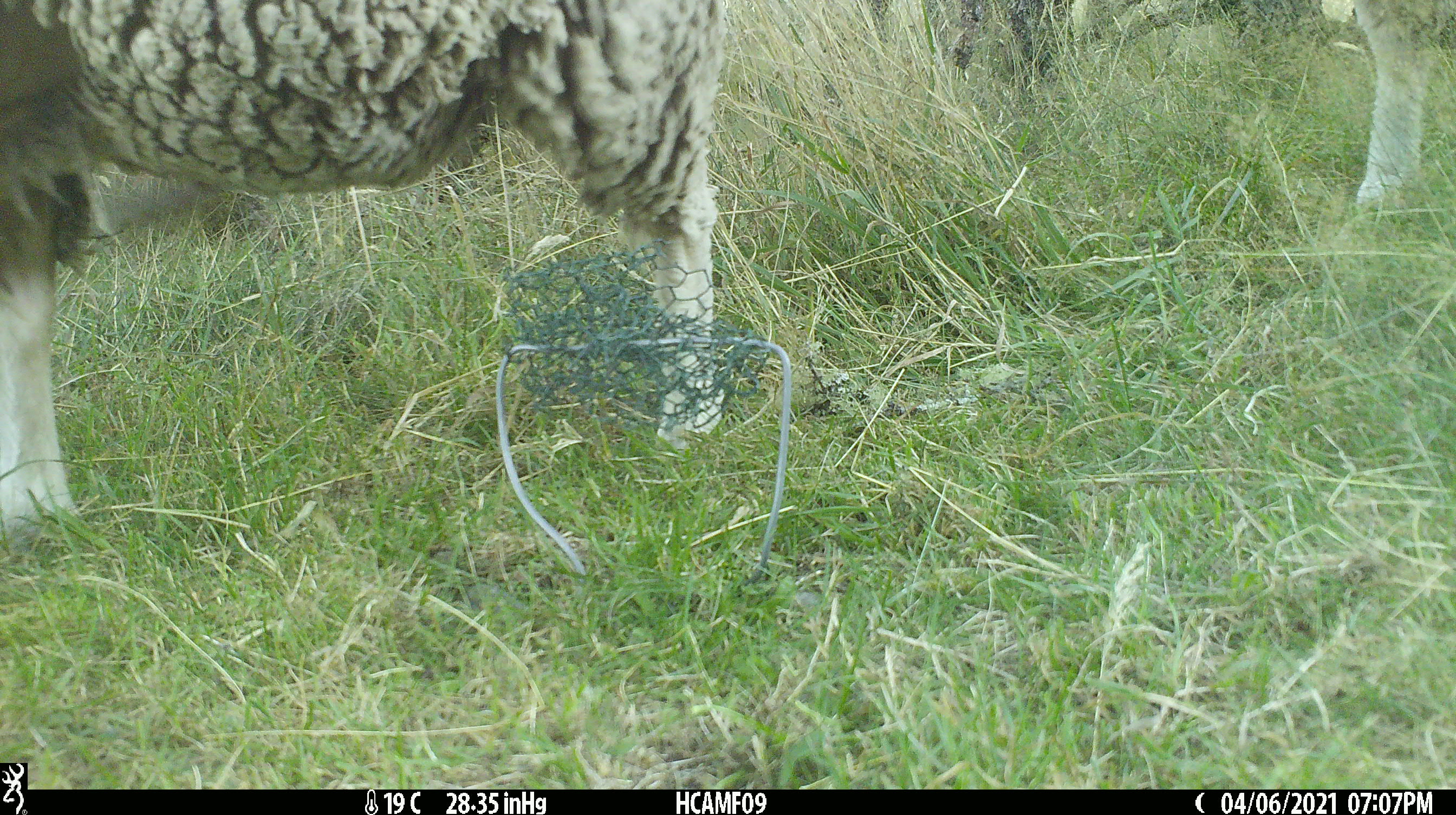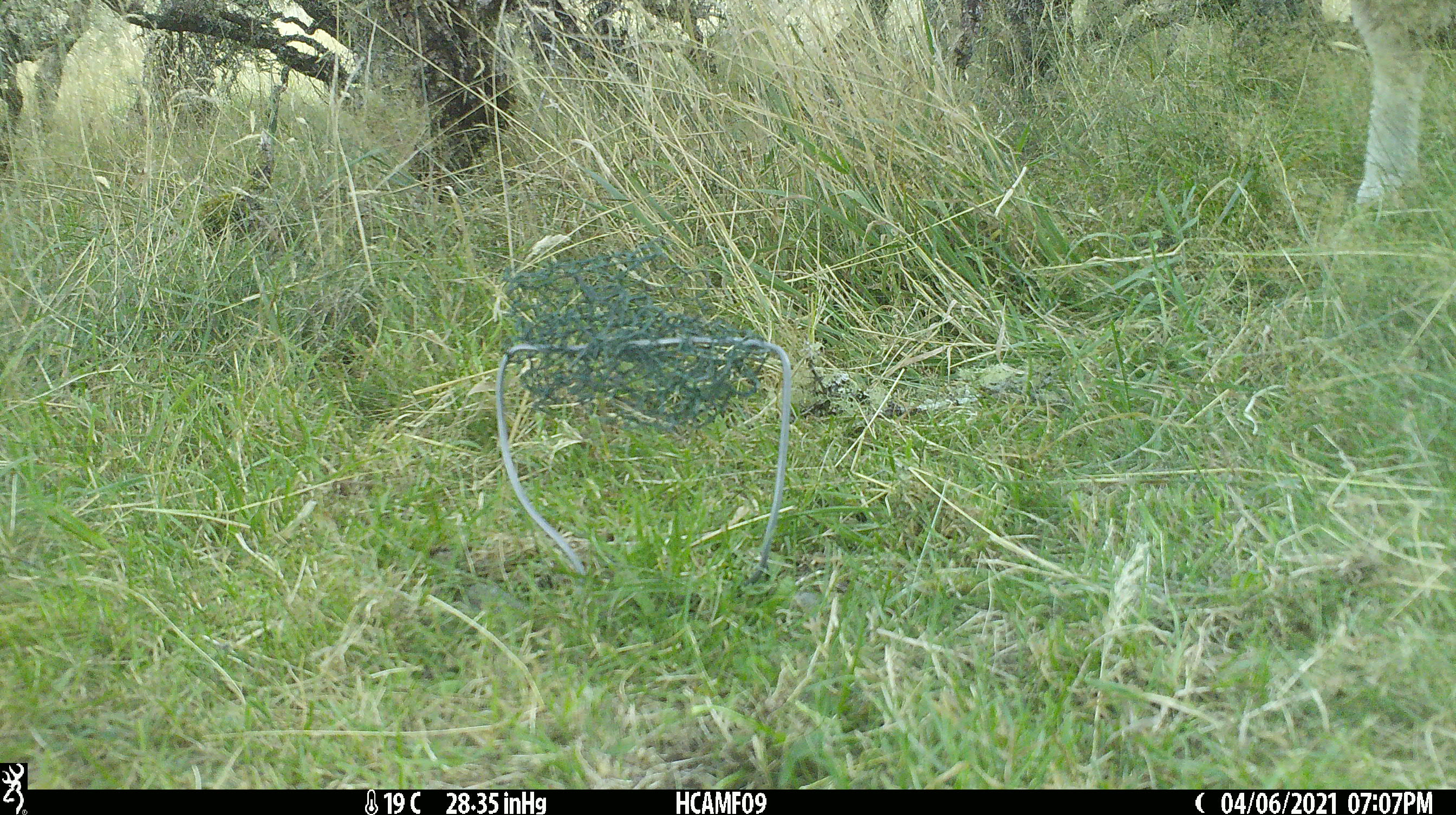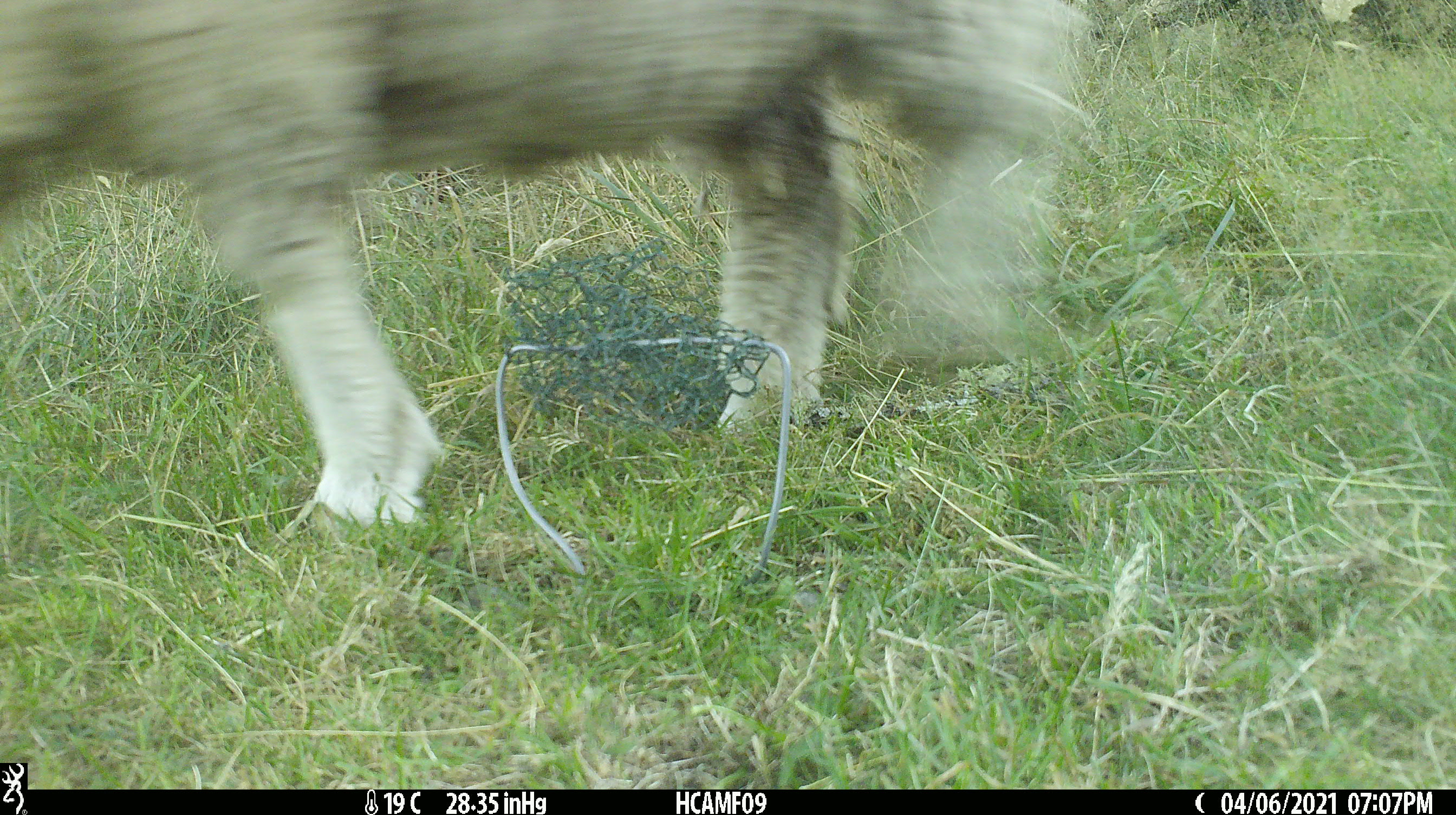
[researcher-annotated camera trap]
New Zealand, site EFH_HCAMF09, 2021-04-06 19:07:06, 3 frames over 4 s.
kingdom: Animalia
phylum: Chordata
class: Mammalia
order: Artiodactyla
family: Bovidae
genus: Ovis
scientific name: Ovis aries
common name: domestic sheep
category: sheep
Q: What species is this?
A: Sheep (domestic sheep) (Ovis aries).